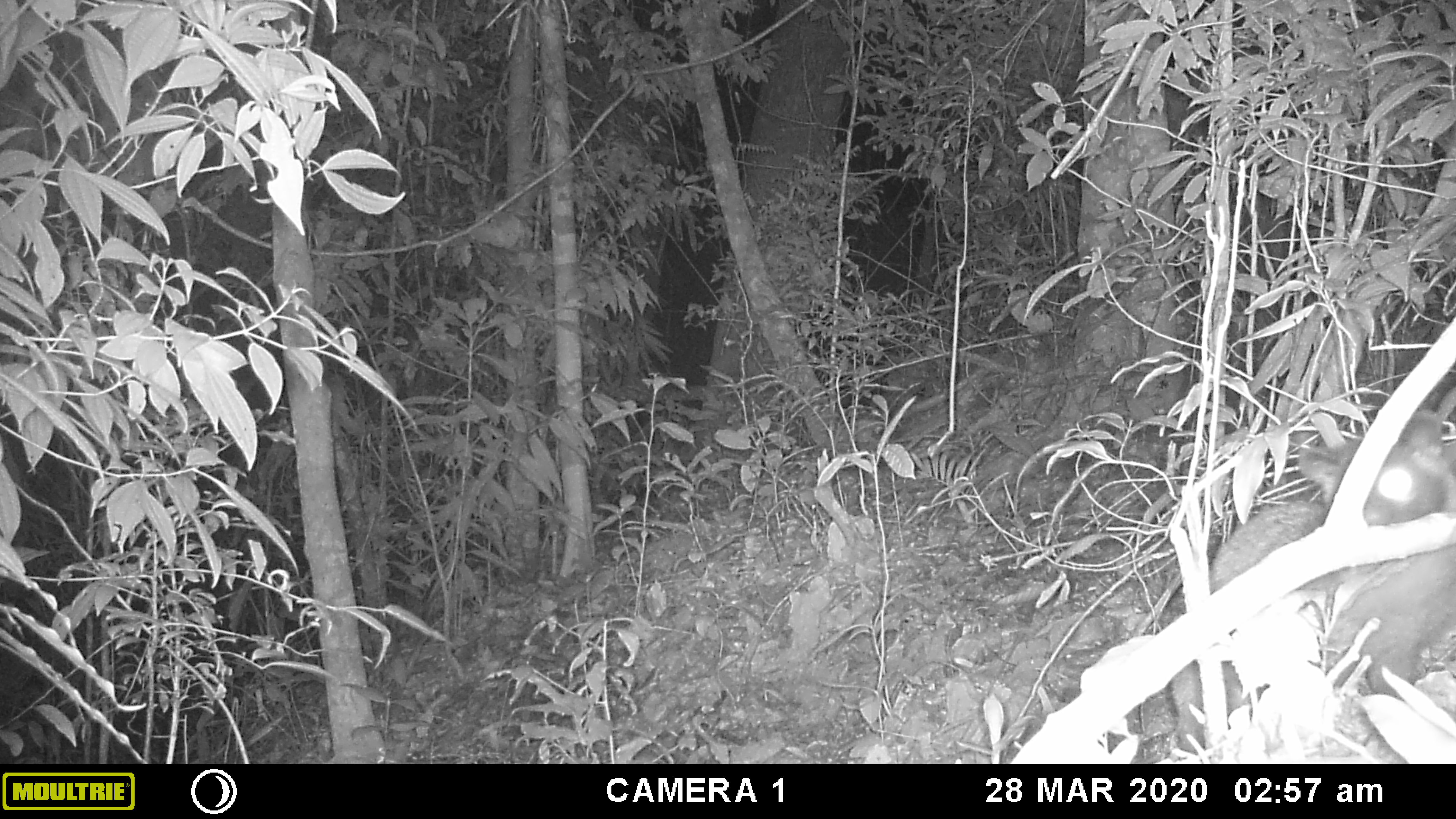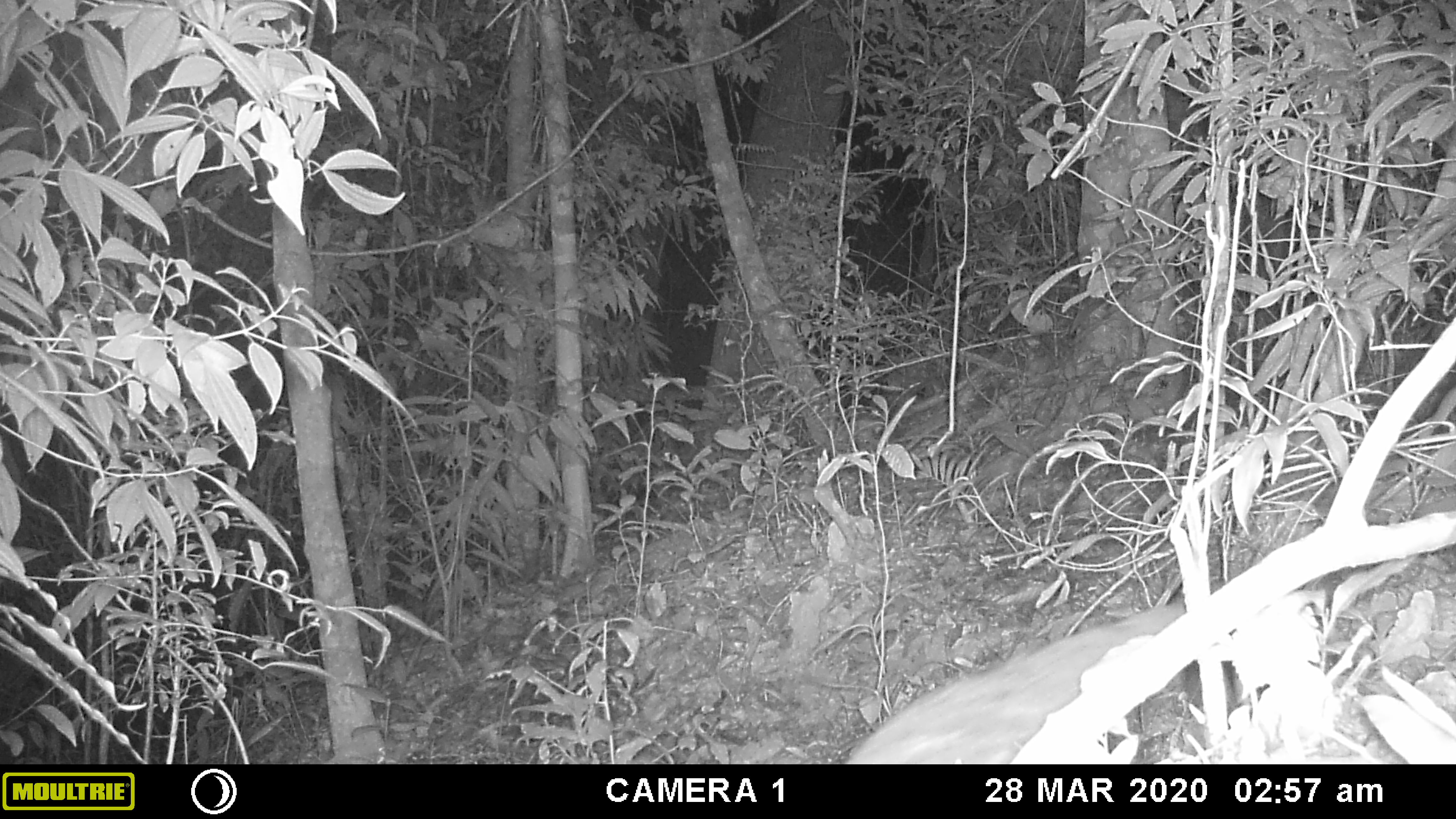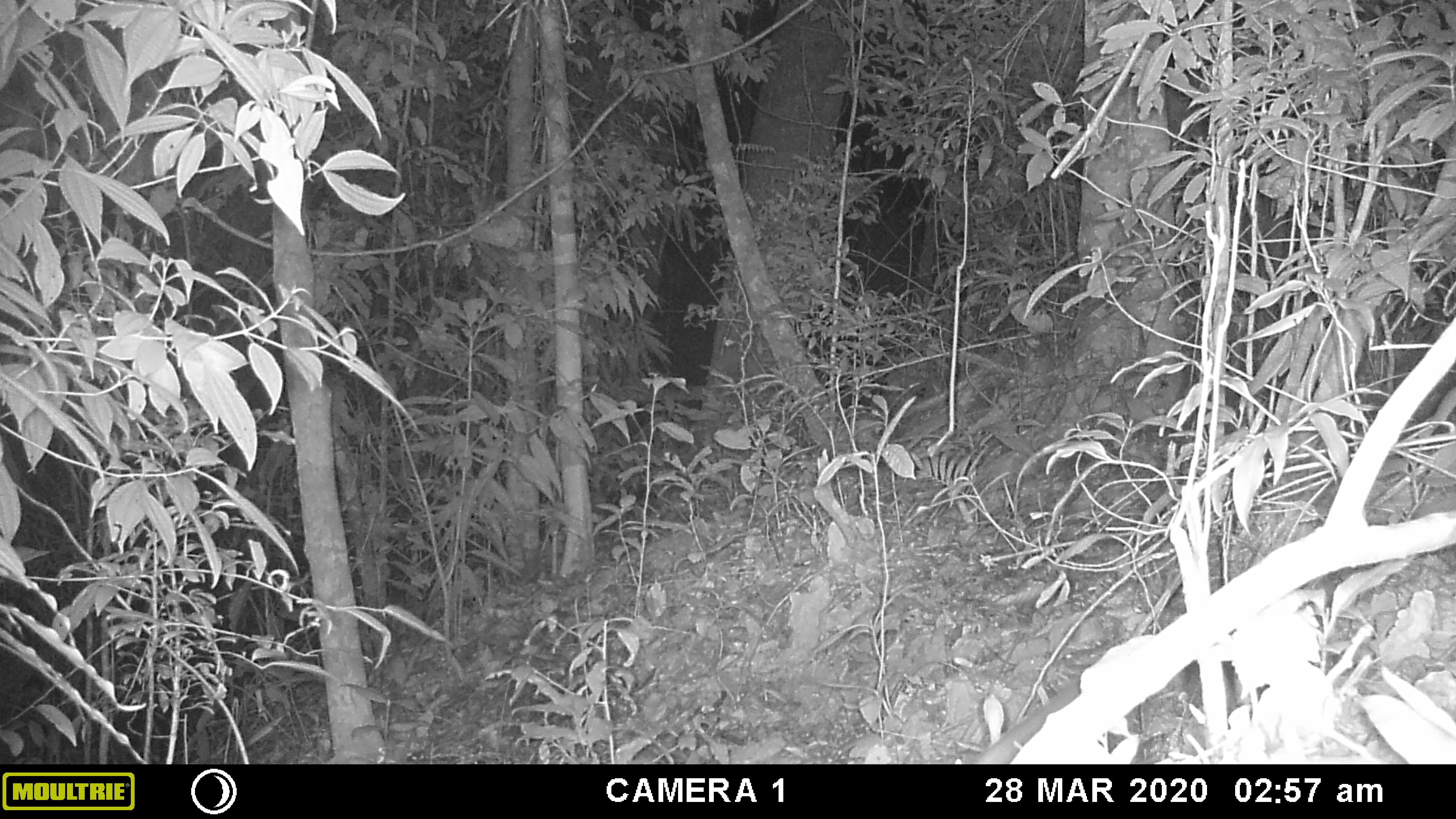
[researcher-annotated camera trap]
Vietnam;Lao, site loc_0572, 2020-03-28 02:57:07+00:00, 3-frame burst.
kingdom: Animalia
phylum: Chordata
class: Mammalia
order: Carnivora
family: Viverridae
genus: Paradoxurus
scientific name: Paradoxurus hermaphroditus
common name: common palm civet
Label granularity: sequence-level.